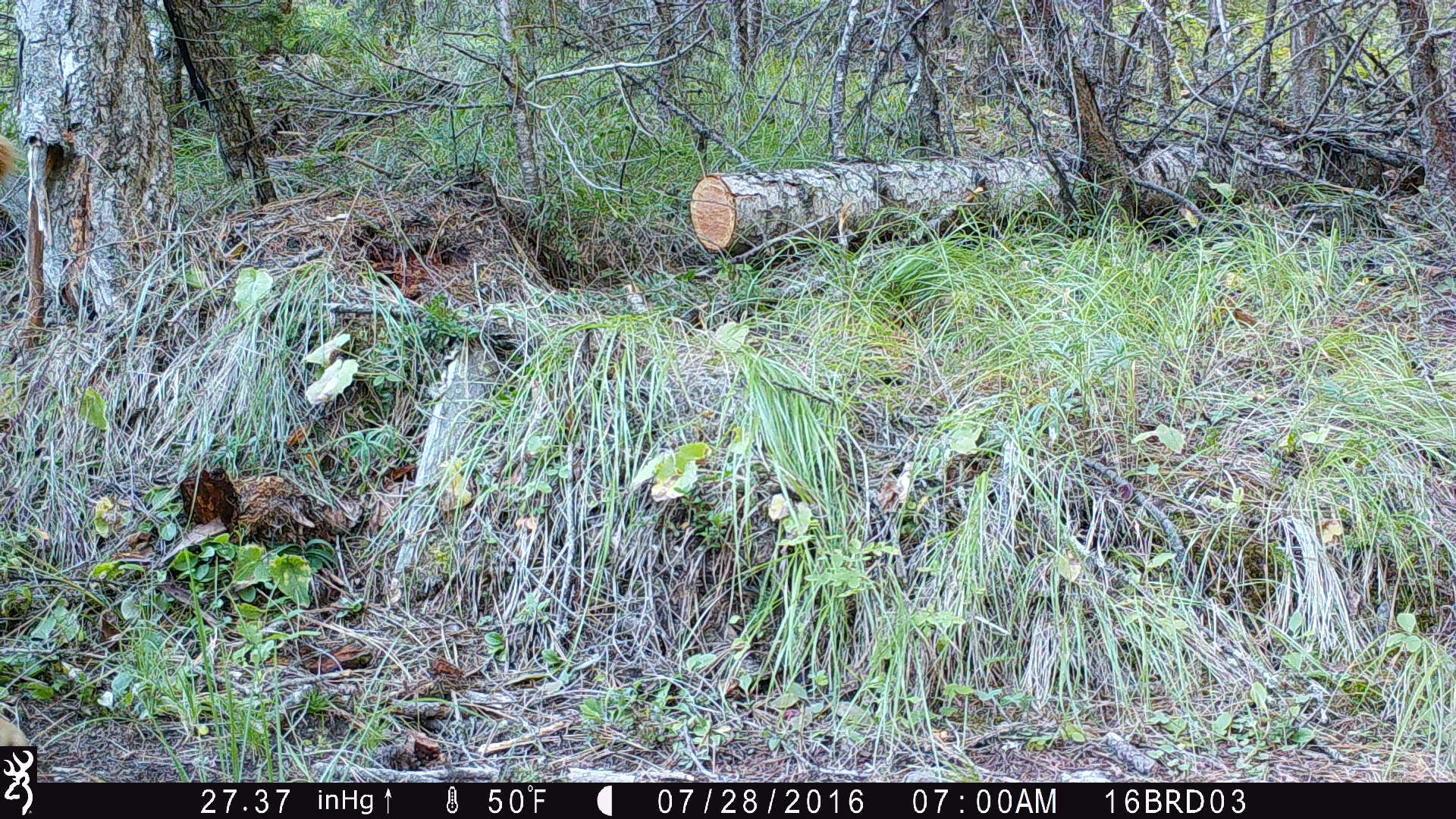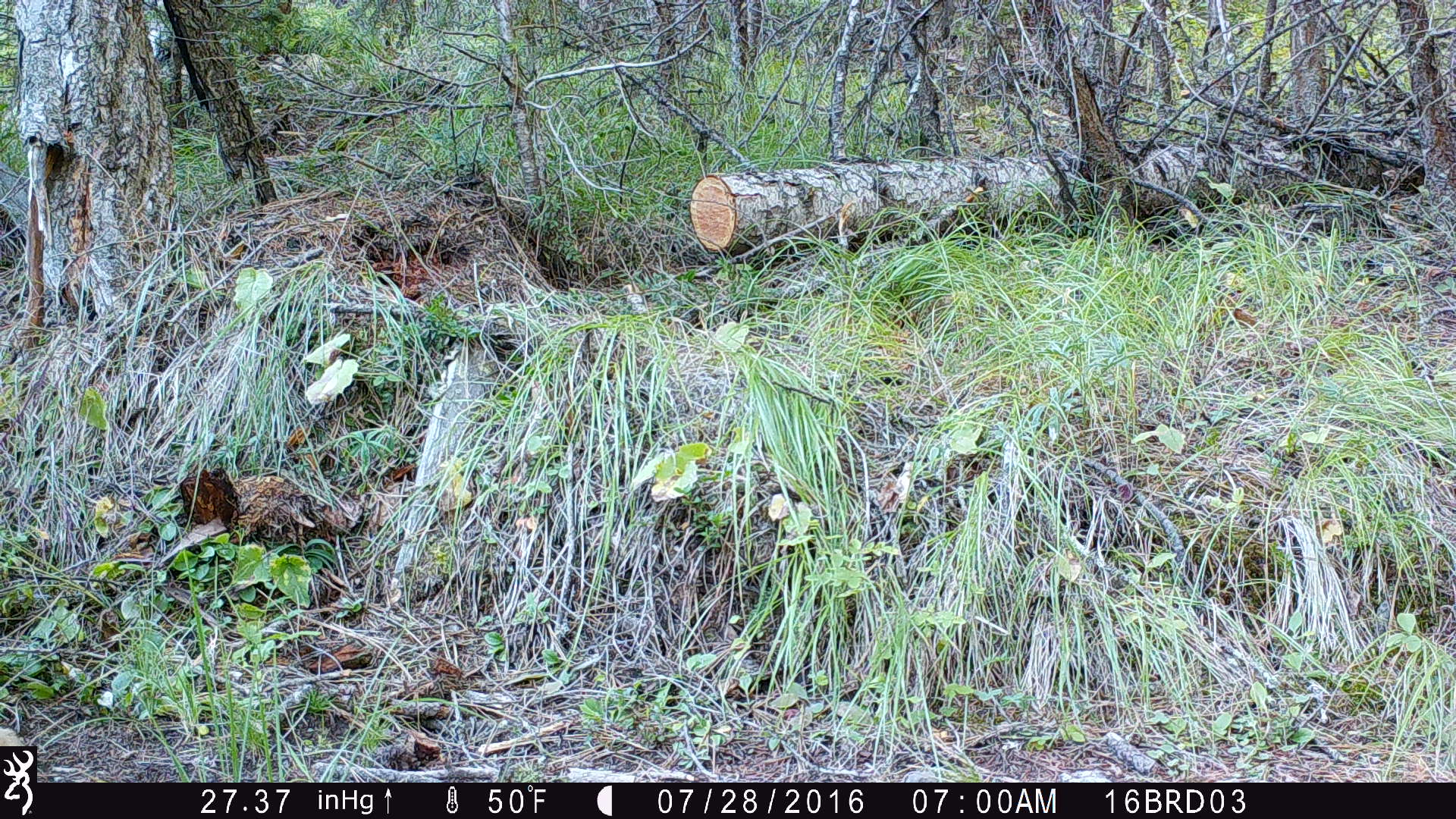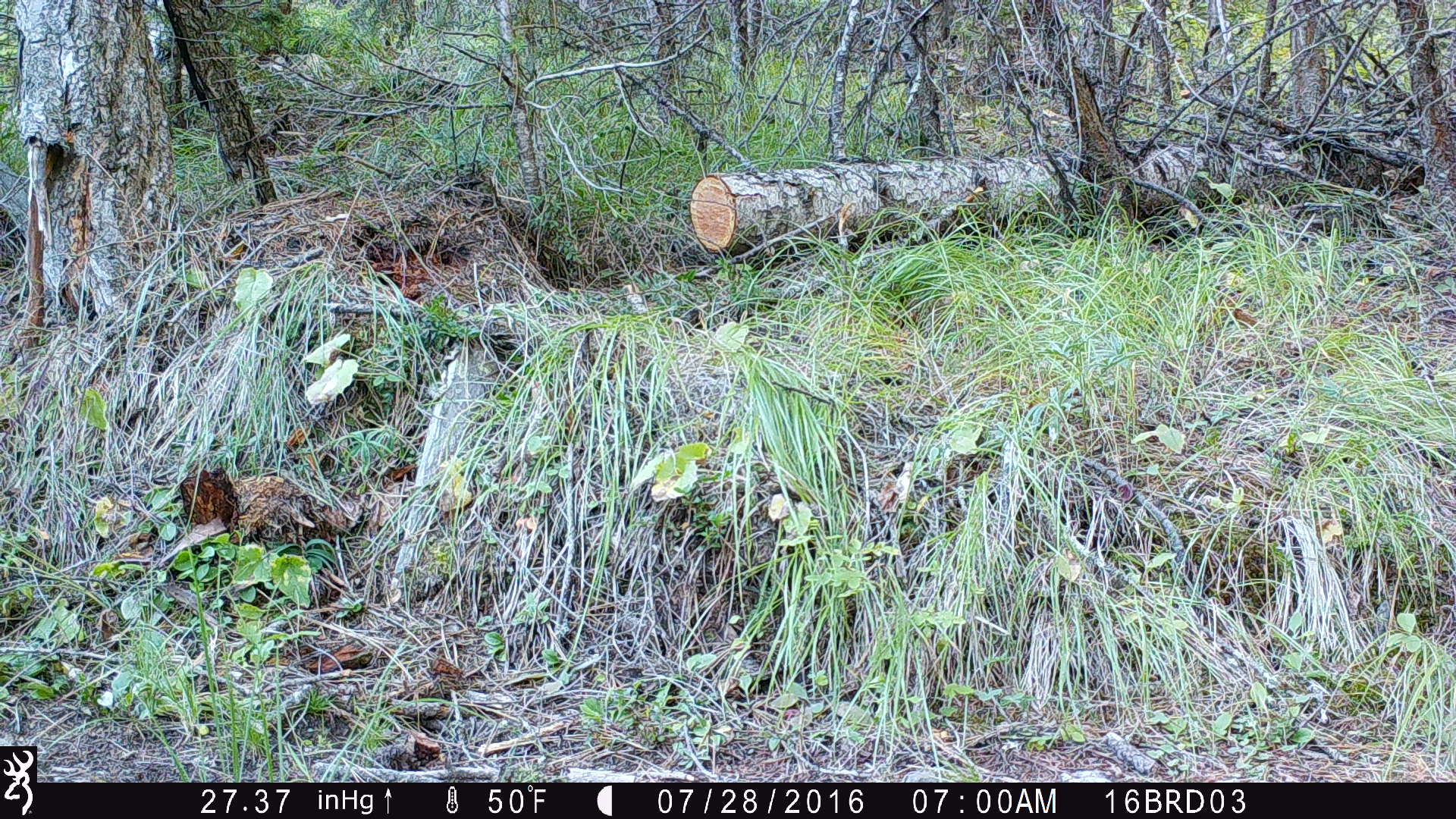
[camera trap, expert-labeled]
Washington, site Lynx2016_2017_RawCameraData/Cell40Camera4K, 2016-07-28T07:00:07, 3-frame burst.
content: unidentified animal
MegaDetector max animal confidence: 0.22